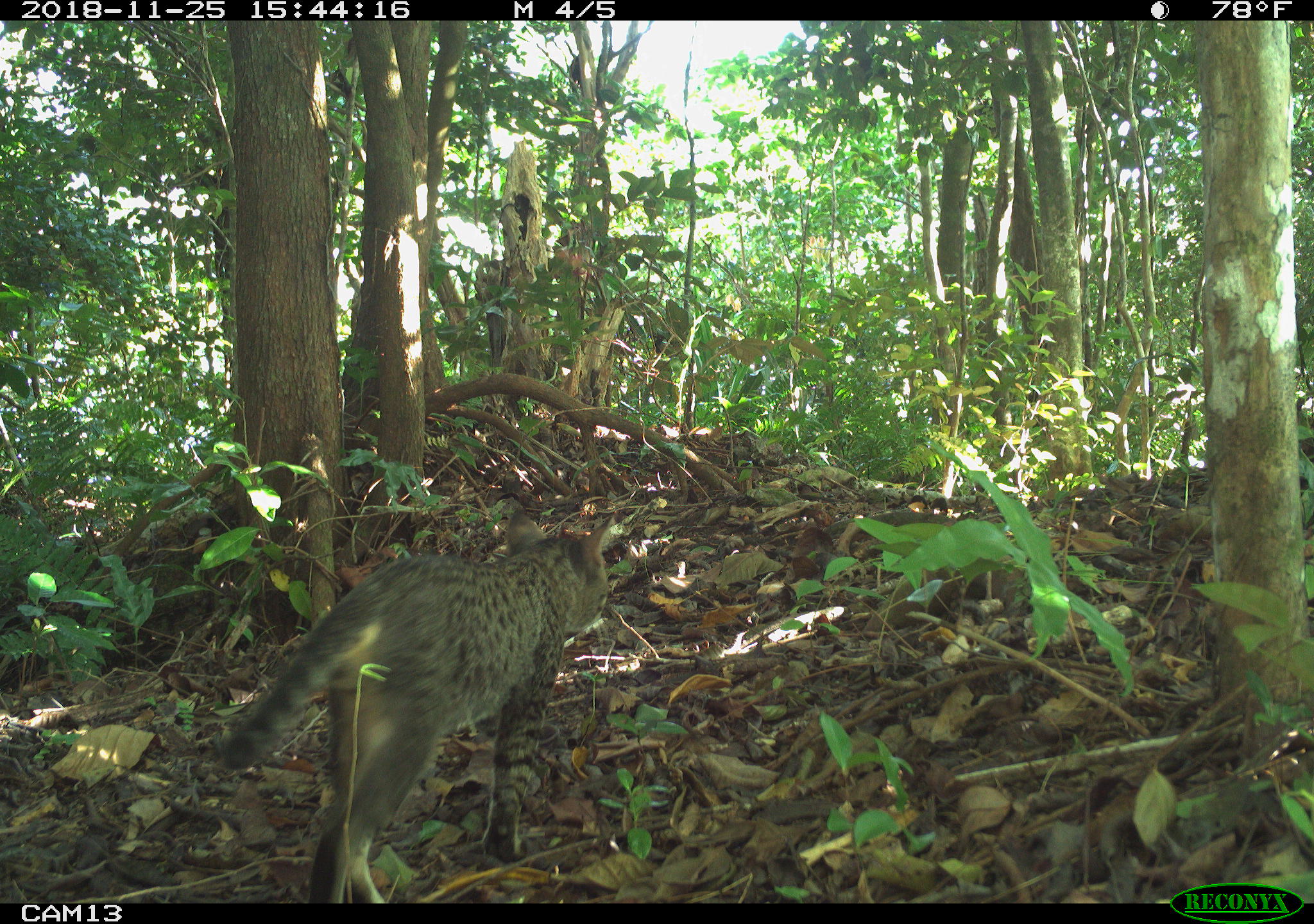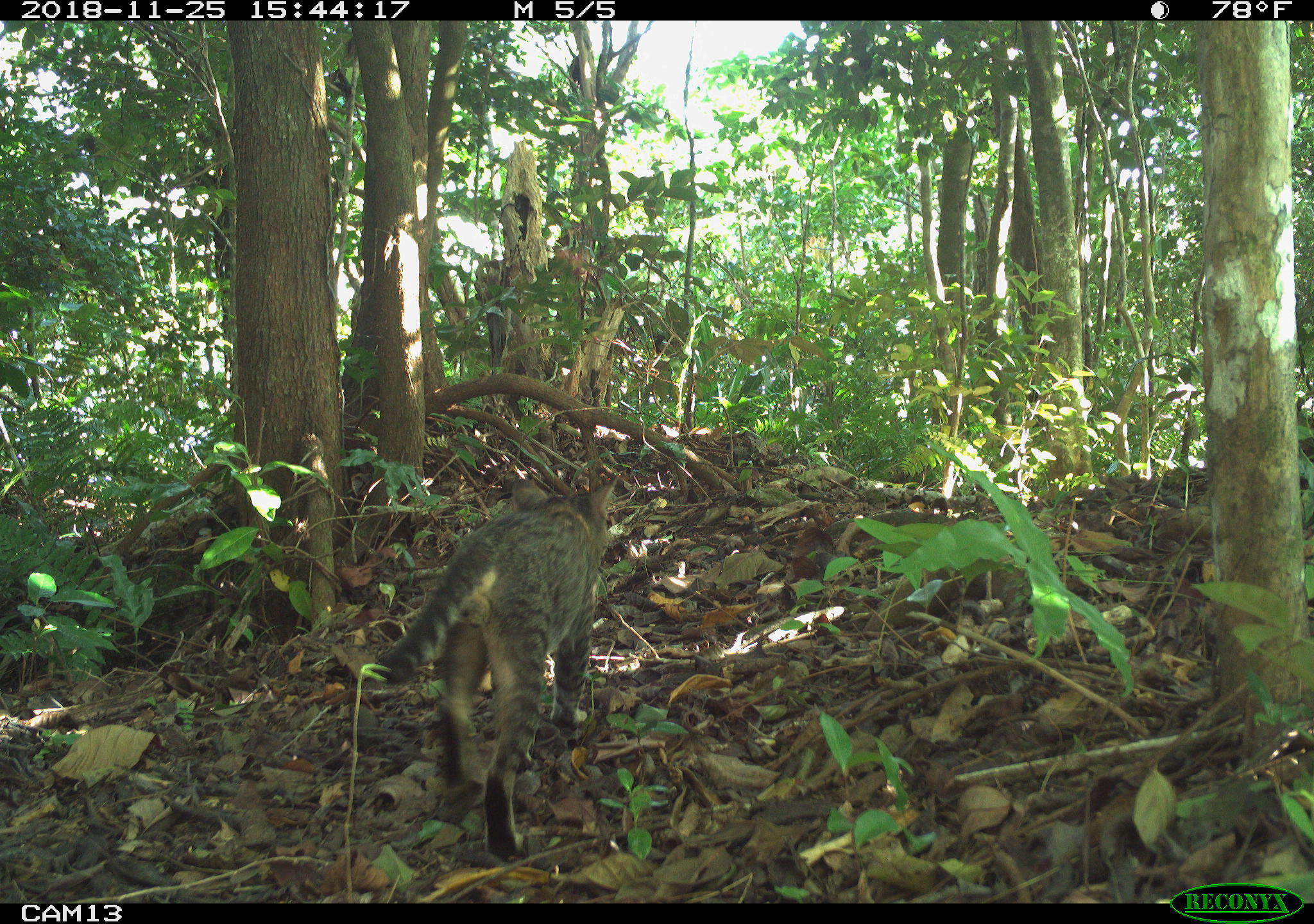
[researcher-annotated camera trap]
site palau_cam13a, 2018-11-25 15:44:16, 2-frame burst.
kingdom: Animalia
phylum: Chordata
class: Mammalia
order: Carnivora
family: Felidae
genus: Felis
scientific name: Felis catus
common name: cat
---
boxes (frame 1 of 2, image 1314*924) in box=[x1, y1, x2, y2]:
cat: box=[214, 509, 617, 902]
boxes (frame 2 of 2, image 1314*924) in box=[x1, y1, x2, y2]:
cat: box=[375, 472, 613, 868]